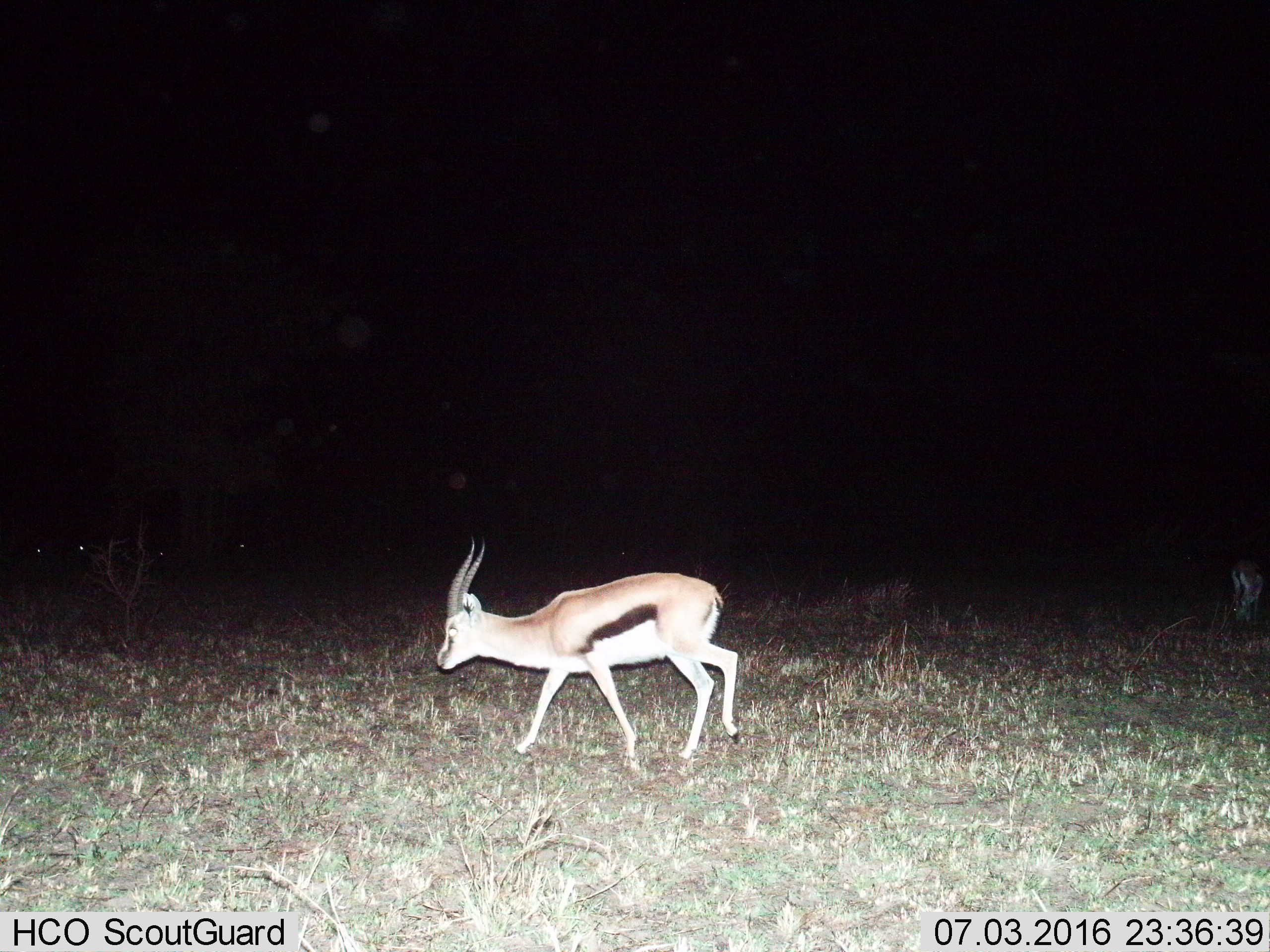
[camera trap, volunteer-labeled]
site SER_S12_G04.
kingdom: Animalia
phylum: Chordata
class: Mammalia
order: Artiodactyla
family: Bovidae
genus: Eudorcas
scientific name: Eudorcas thomsonii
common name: thomson's gazelle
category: gazellethomsons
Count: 1.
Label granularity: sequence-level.